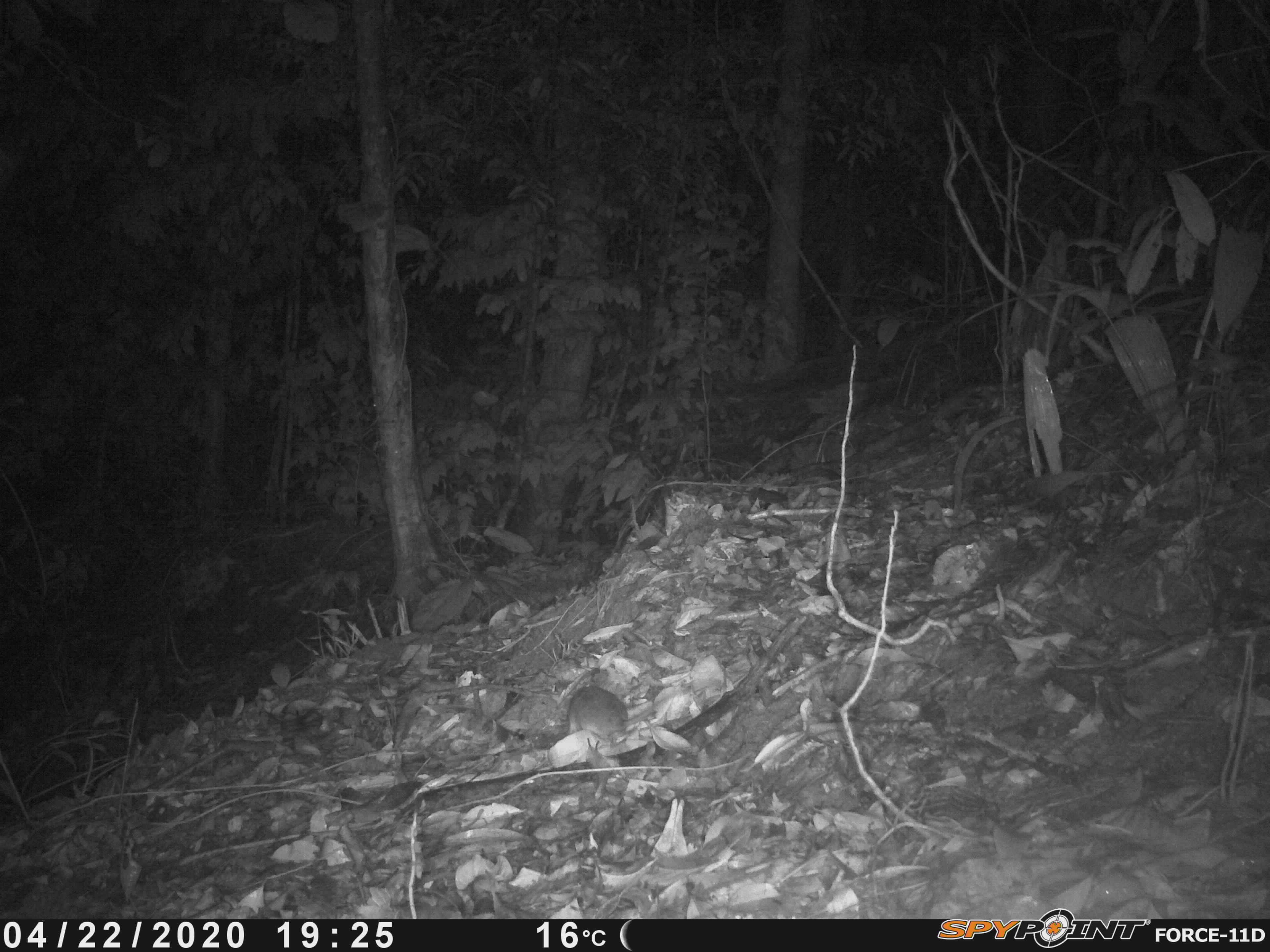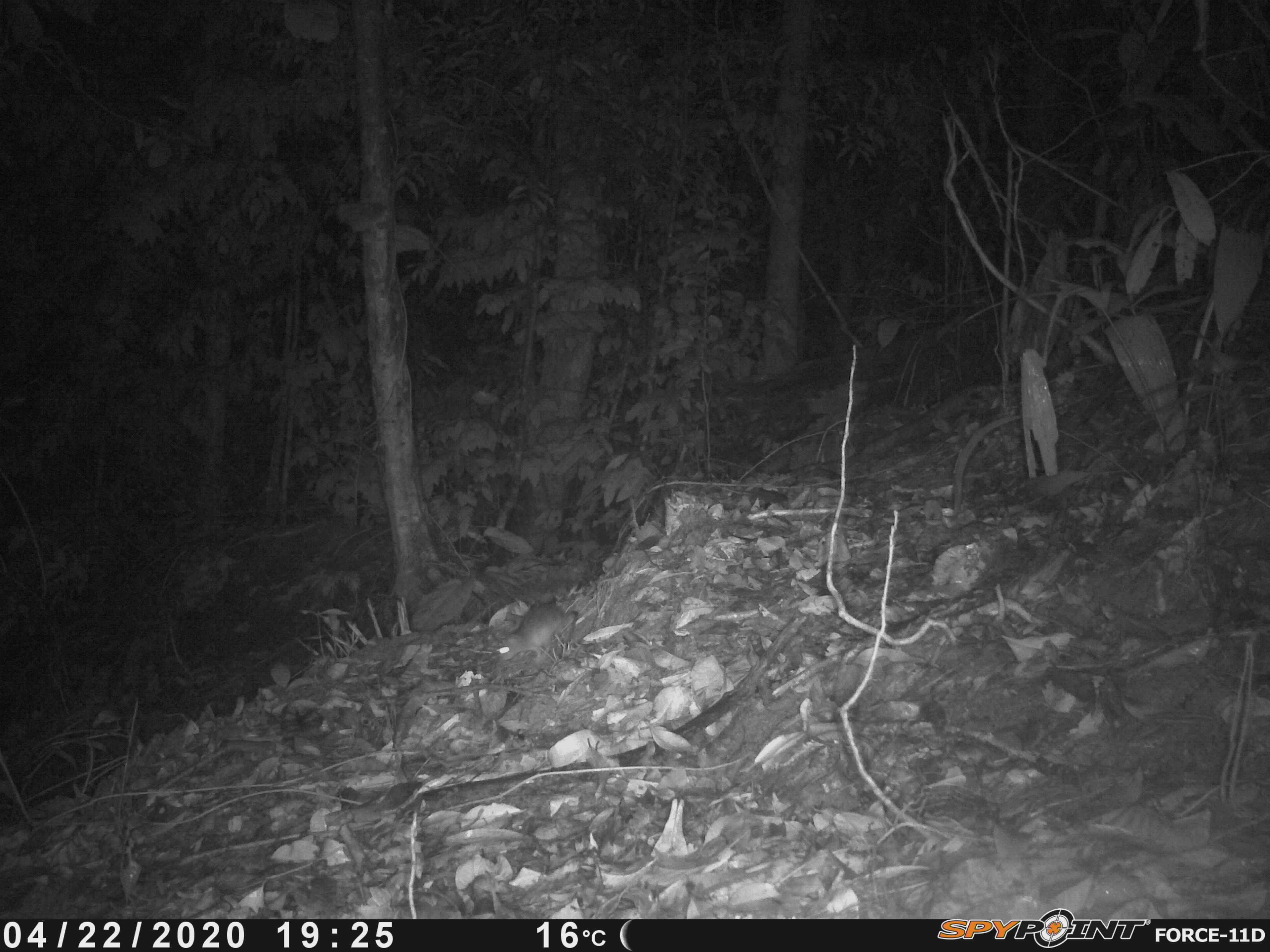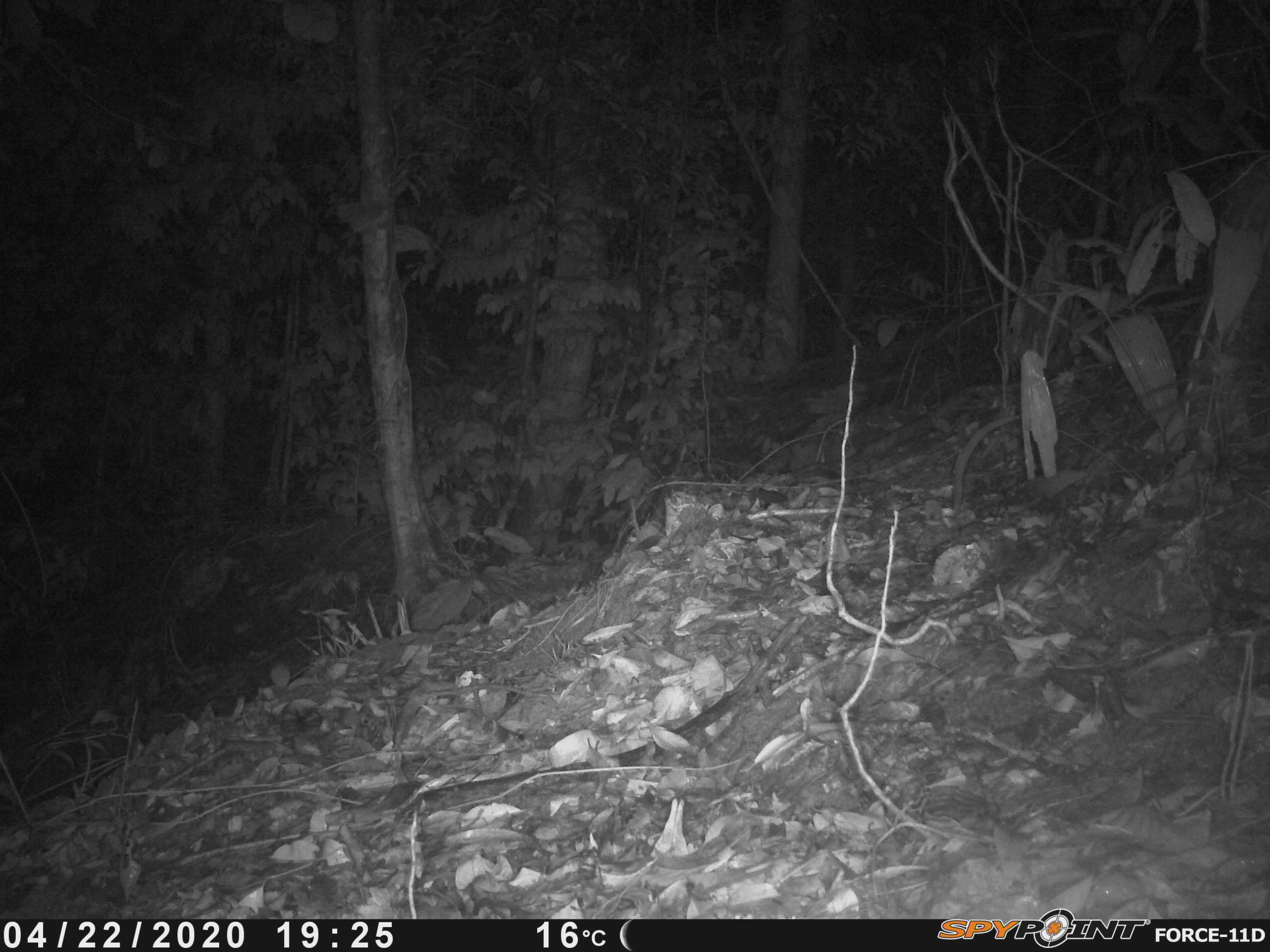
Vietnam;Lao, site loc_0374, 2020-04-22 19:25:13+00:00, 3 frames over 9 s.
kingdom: Animalia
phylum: Chordata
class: Mammalia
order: Rodentia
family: Muridae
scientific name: Muridae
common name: old-world mice and rats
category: unidentified murid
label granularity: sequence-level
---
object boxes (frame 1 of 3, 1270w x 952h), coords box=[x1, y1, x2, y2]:
unidentified murid: box=[566, 685, 693, 747]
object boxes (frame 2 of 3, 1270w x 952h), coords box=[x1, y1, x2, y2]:
unidentified murid: box=[496, 598, 578, 664]